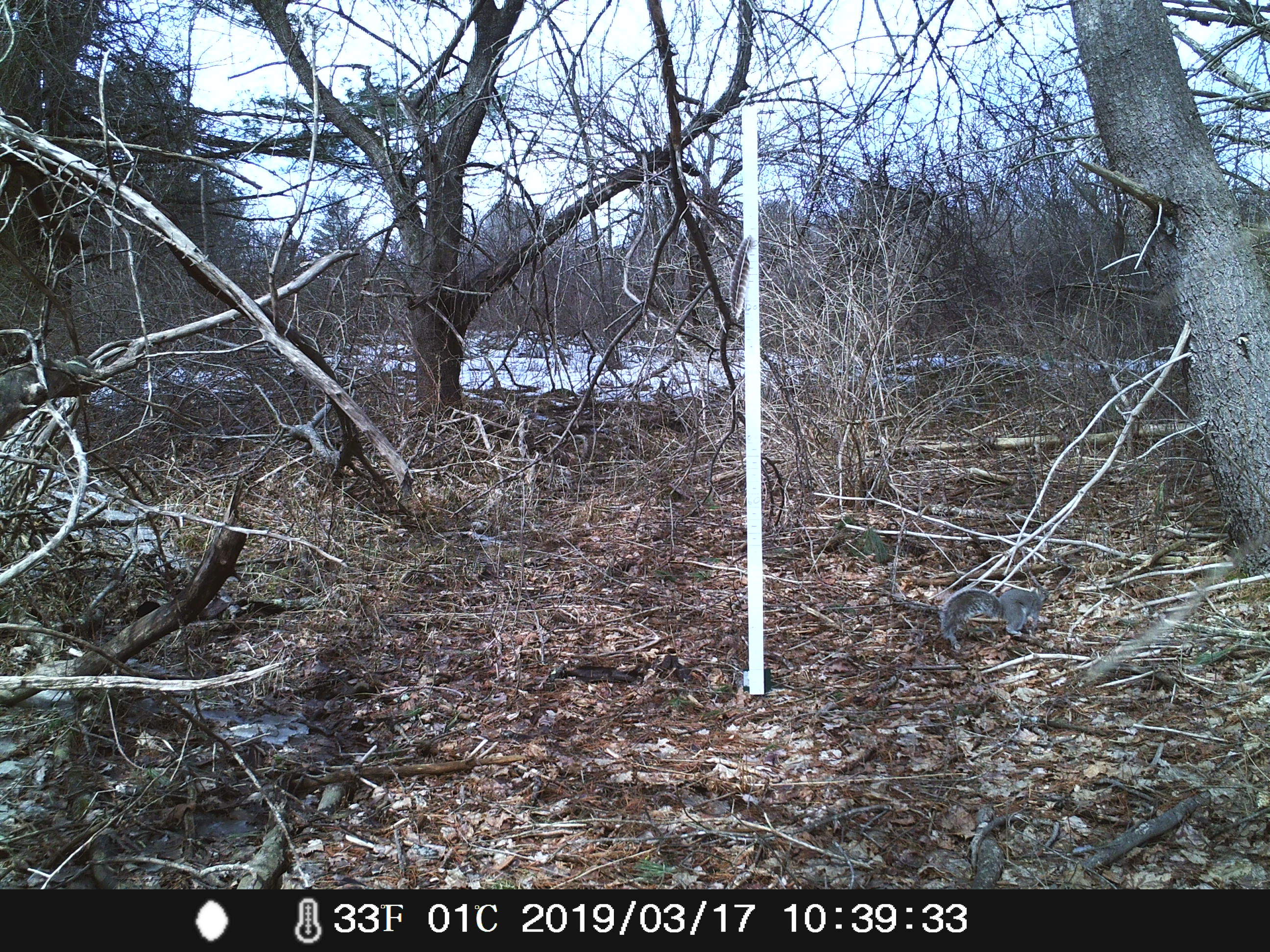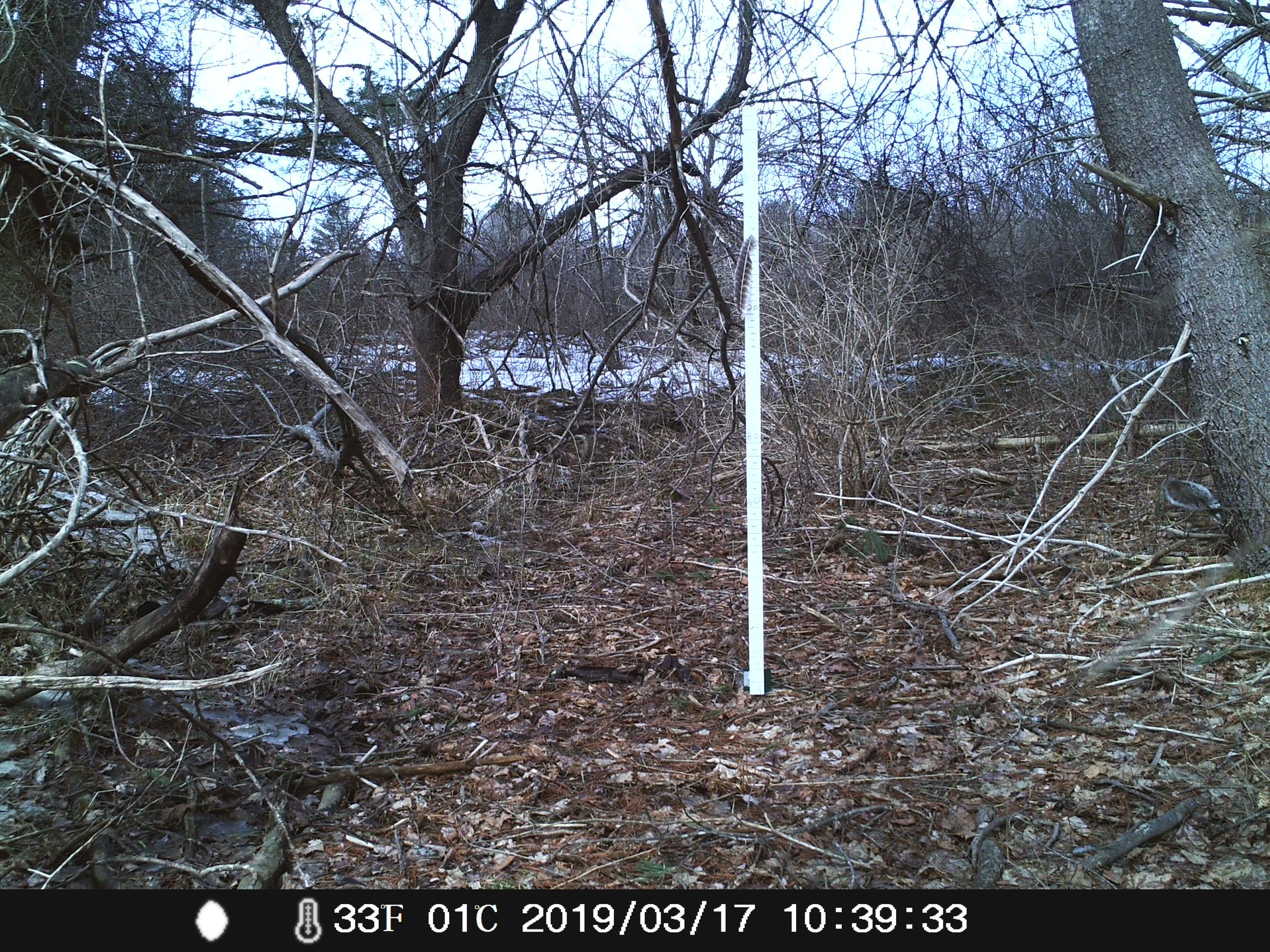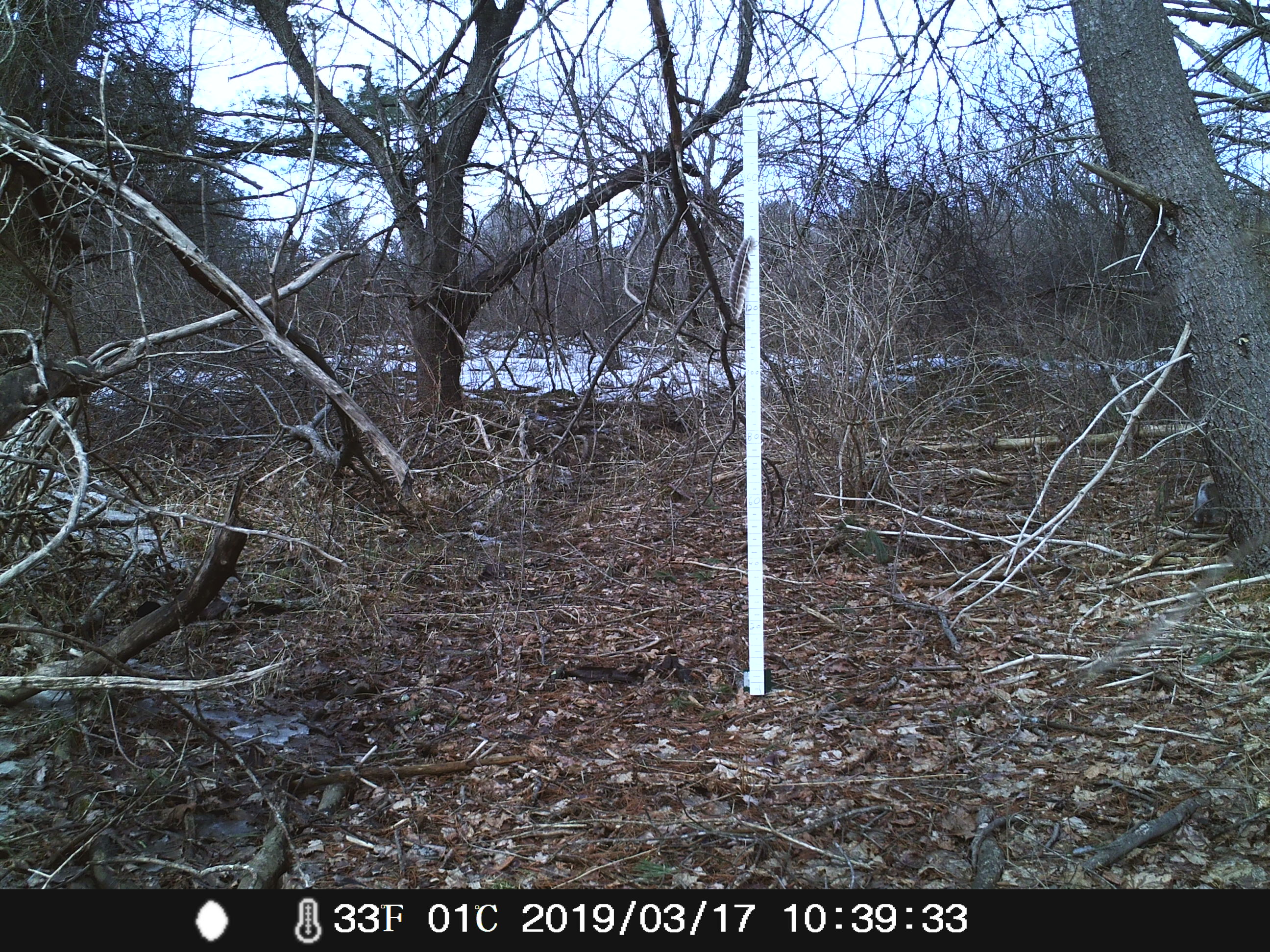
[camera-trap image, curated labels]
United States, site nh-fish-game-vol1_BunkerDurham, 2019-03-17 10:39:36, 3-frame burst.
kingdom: Animalia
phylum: Chordata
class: Mammalia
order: Rodentia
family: Sciuridae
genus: Sciurus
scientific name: Sciurus carolinensis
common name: gray squirrel